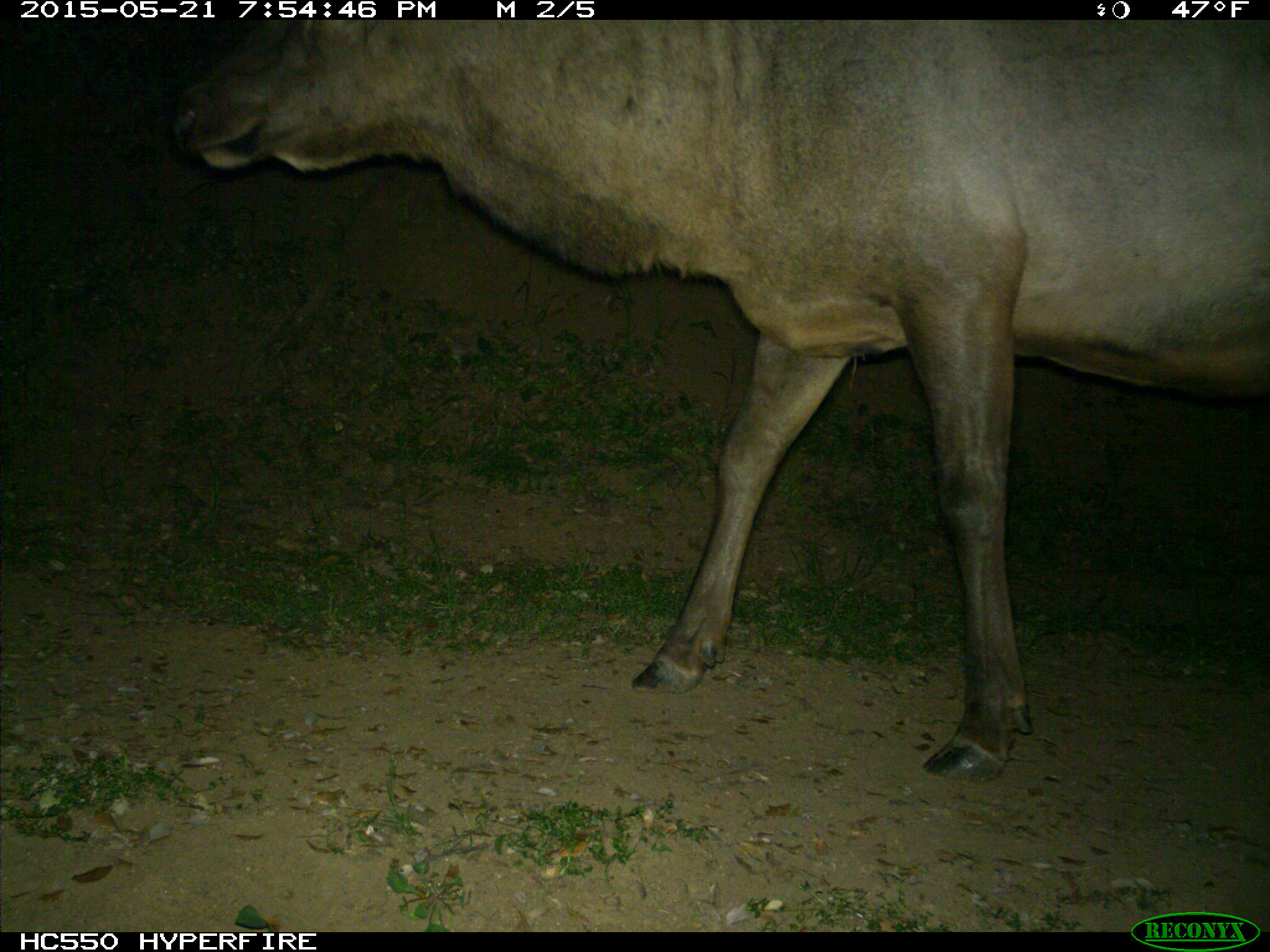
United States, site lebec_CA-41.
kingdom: Animalia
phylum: Chordata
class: Mammalia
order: Artiodactyla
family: Cervidae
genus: Cervus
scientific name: Cervus canadensis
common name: elk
Cervus canadensis (elk).